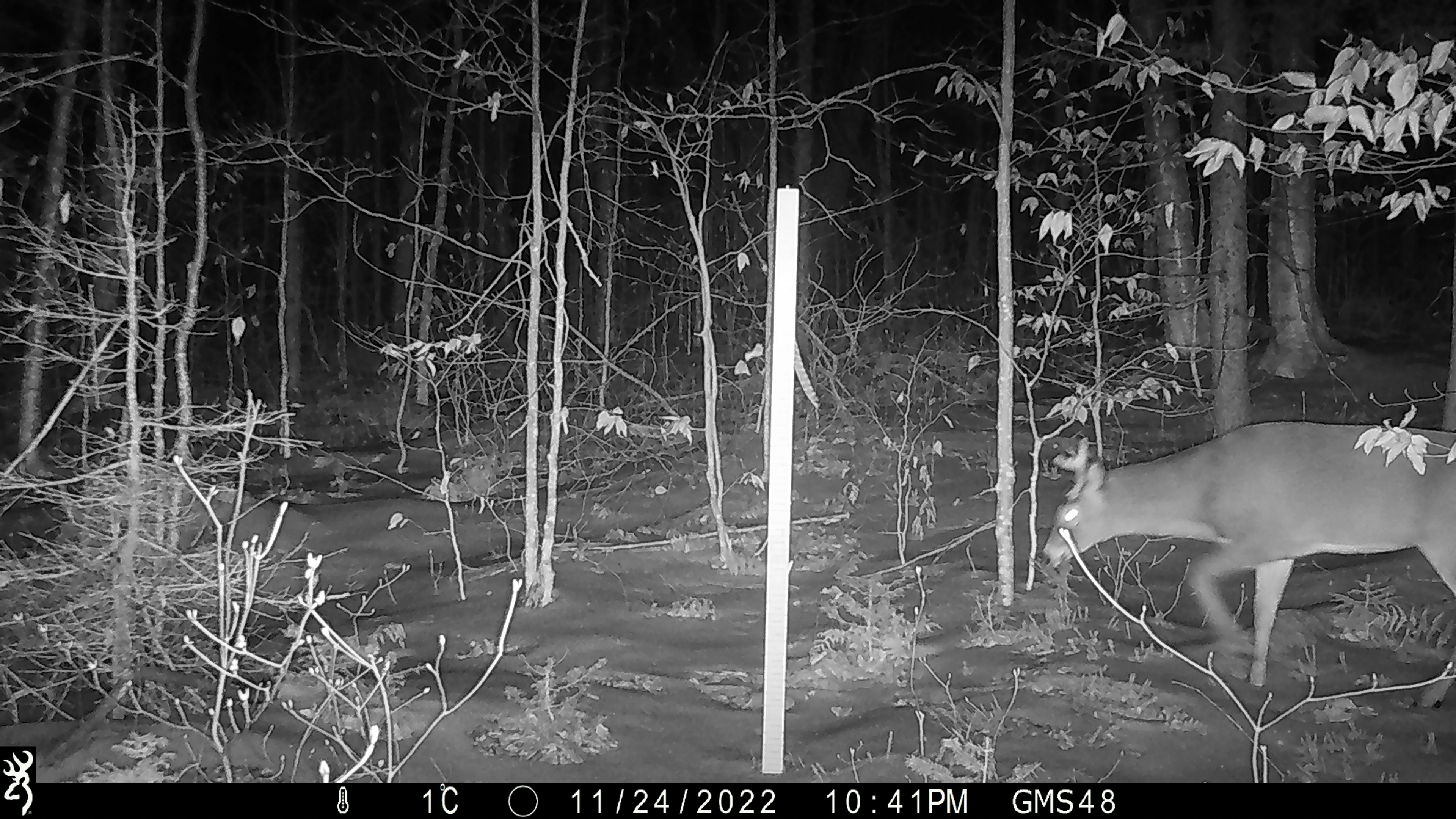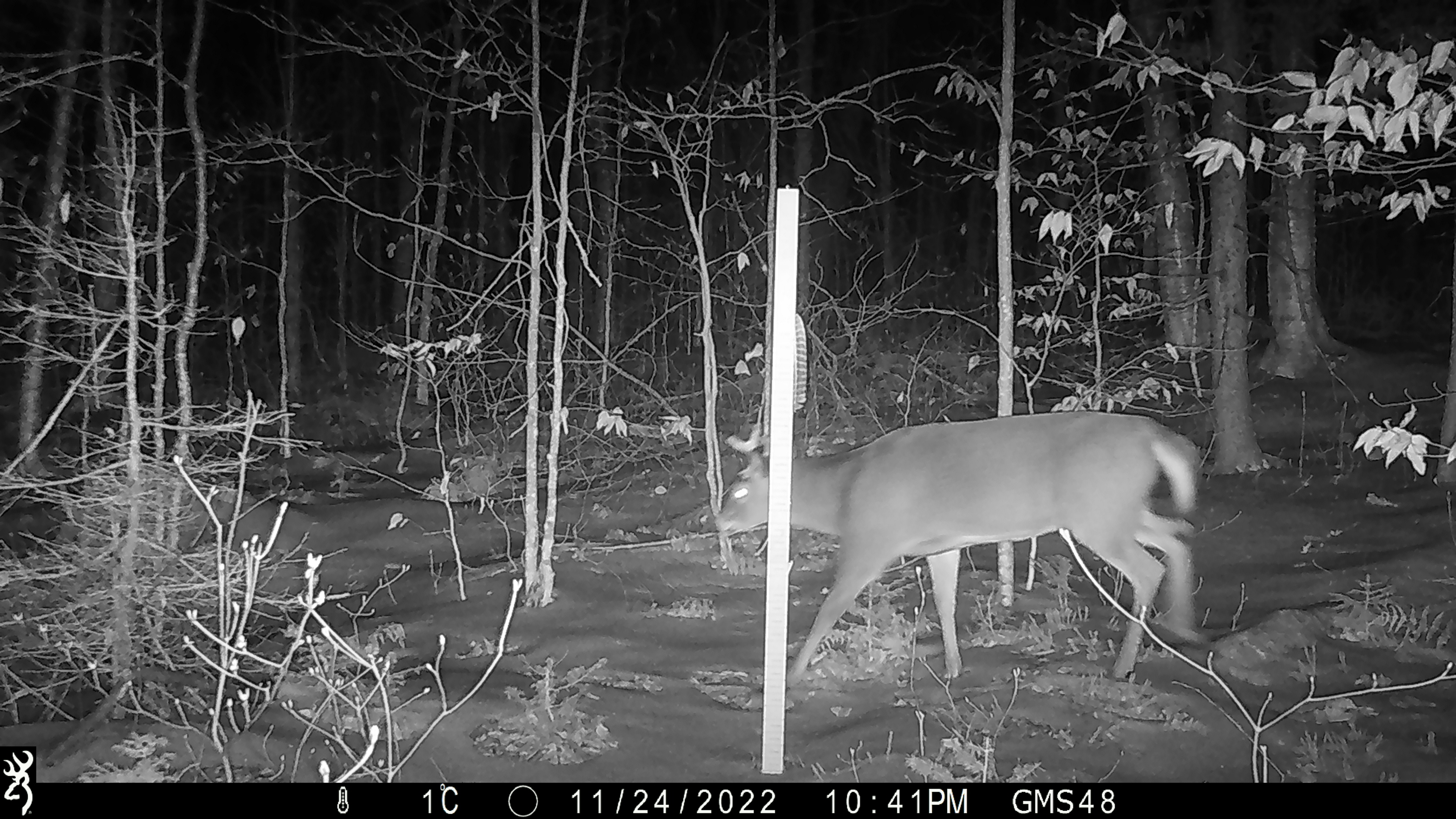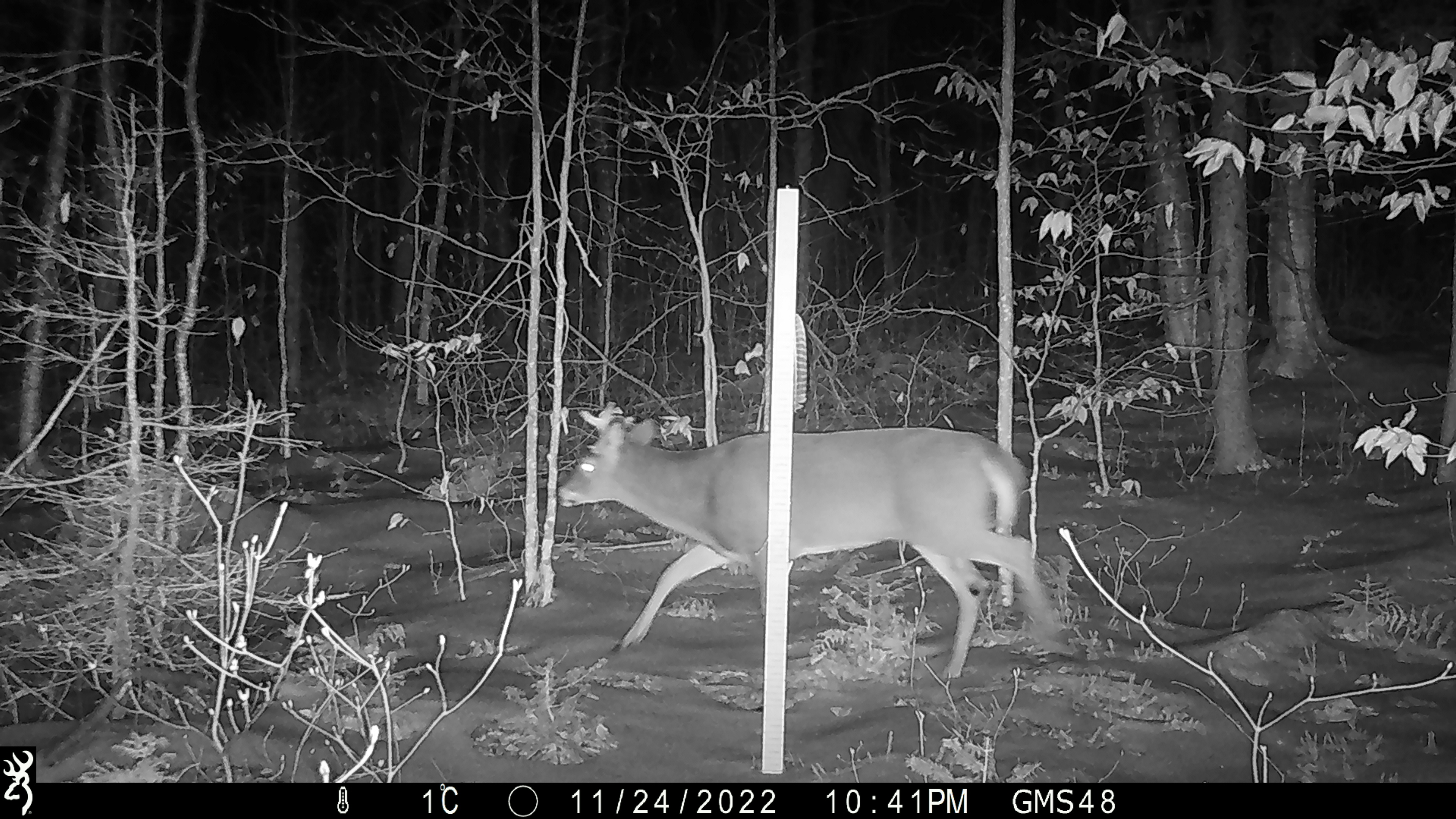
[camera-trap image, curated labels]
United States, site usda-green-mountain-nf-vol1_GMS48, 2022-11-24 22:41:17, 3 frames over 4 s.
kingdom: Animalia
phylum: Chordata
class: Mammalia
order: Artiodactyla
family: Cervidae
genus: Odocoileus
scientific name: Odocoileus virginianus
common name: white-tailed deer